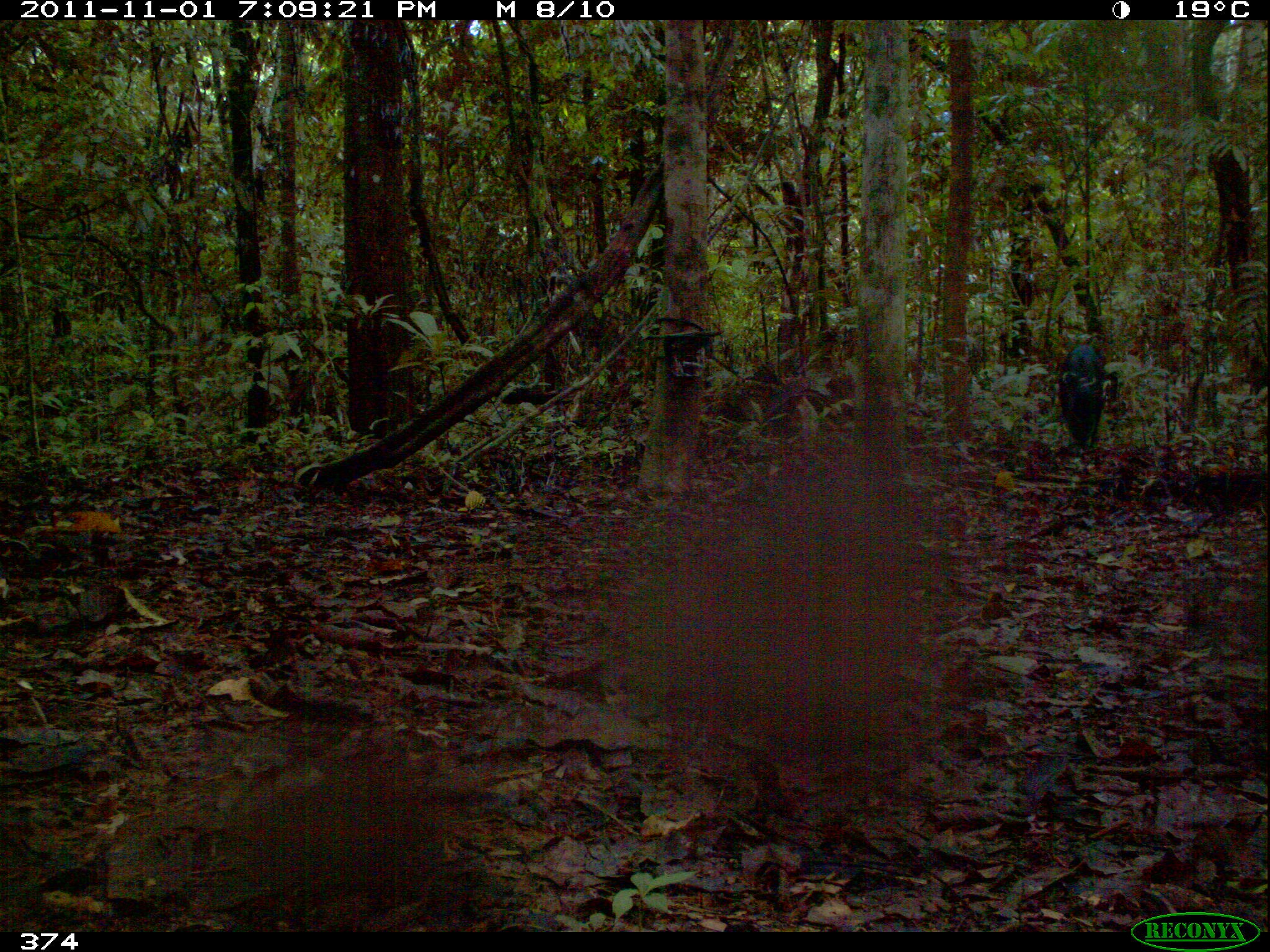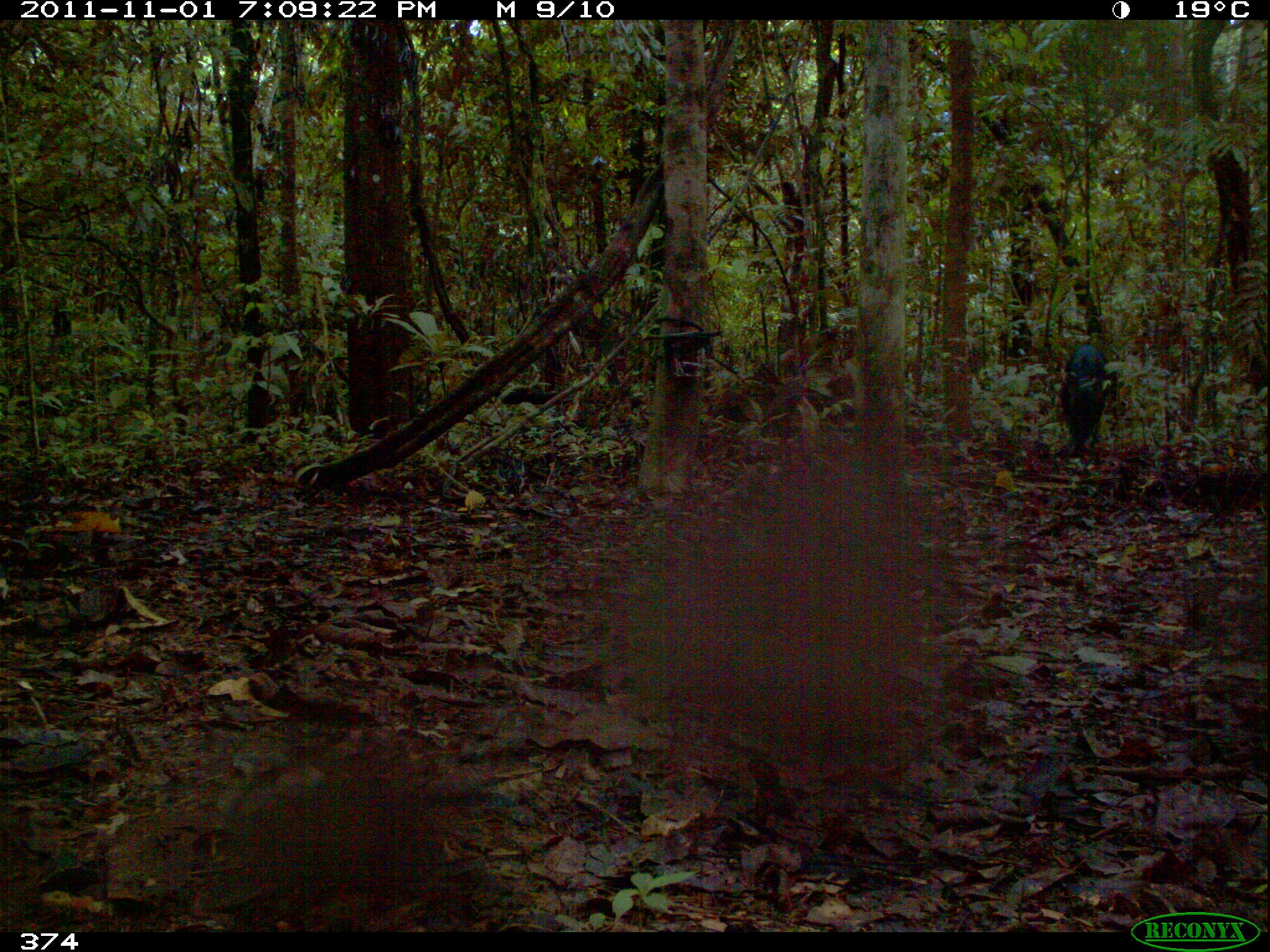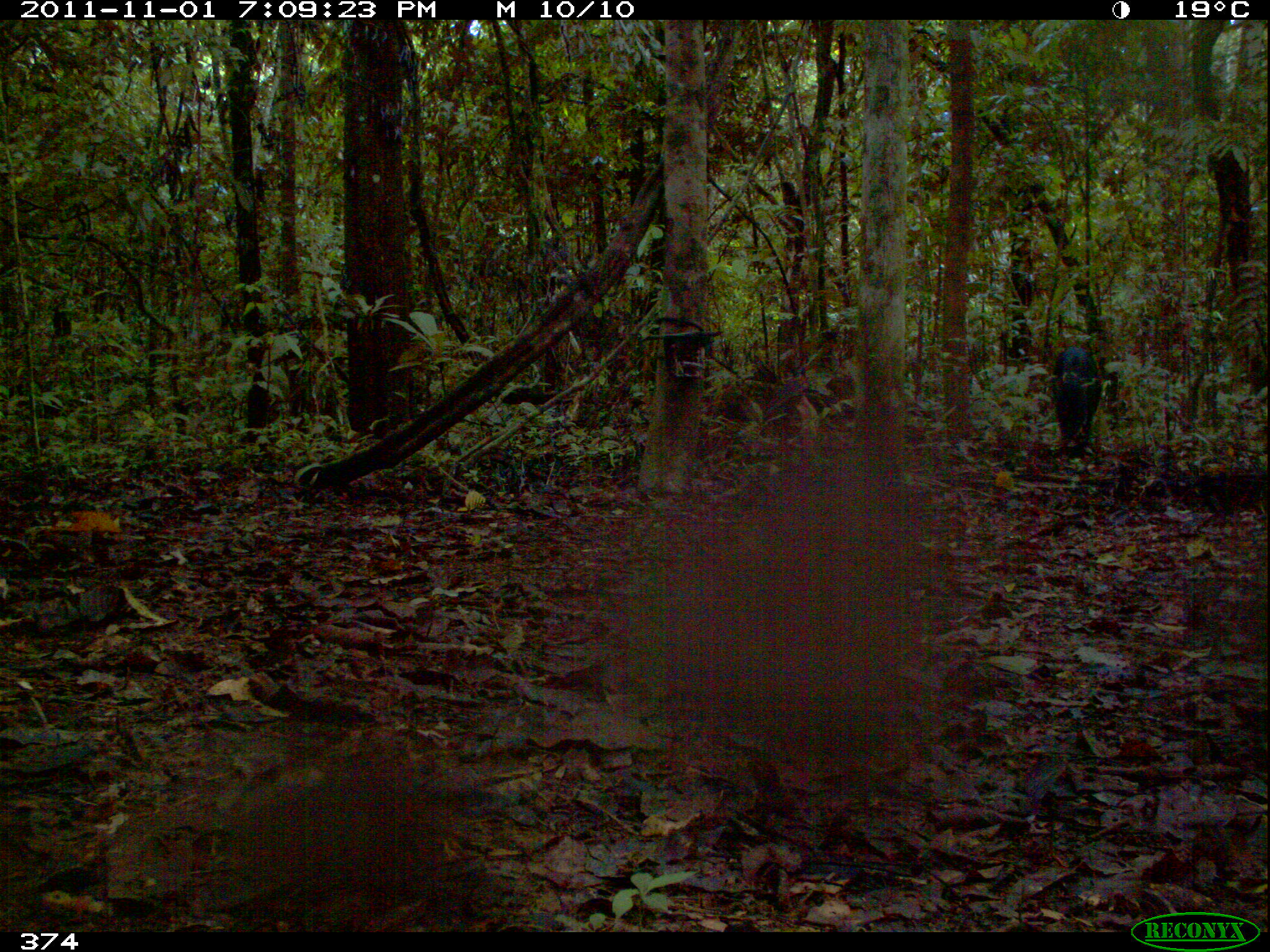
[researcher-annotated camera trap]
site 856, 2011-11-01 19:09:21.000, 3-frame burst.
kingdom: Animalia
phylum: Chordata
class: Mammalia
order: Artiodactyla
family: Tayassuidae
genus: Tayassu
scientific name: Tayassu pecari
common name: white-lipped peccary